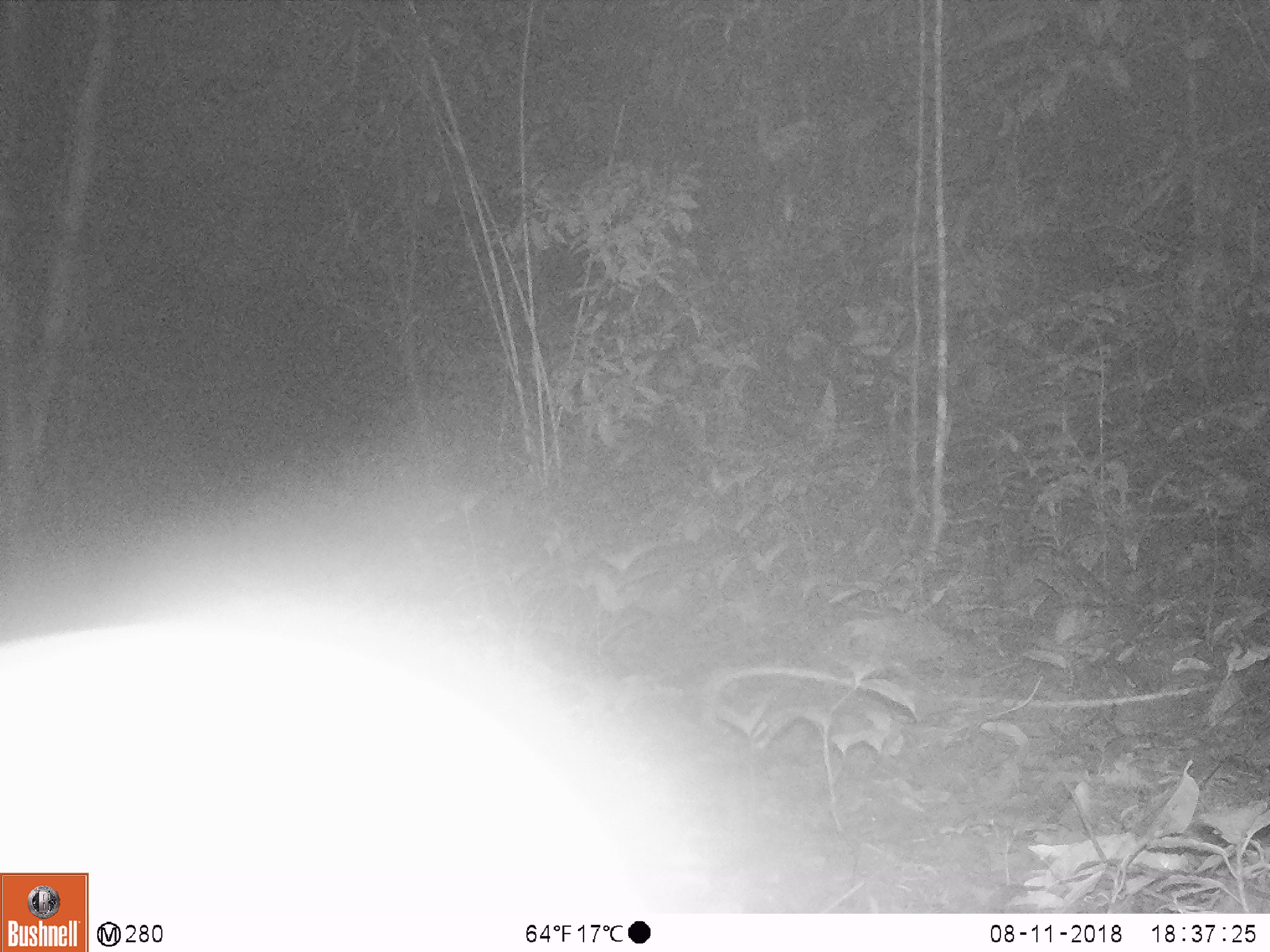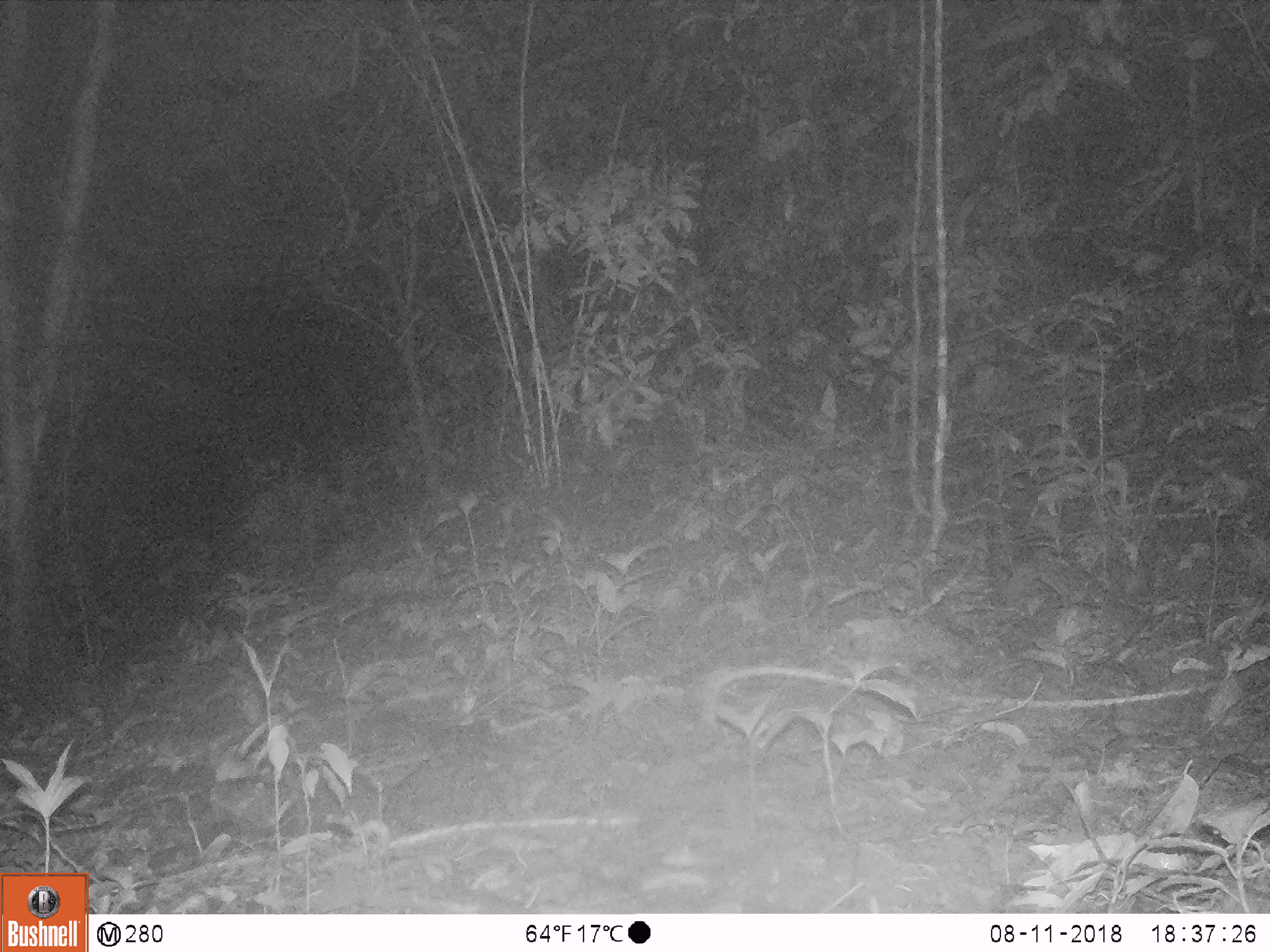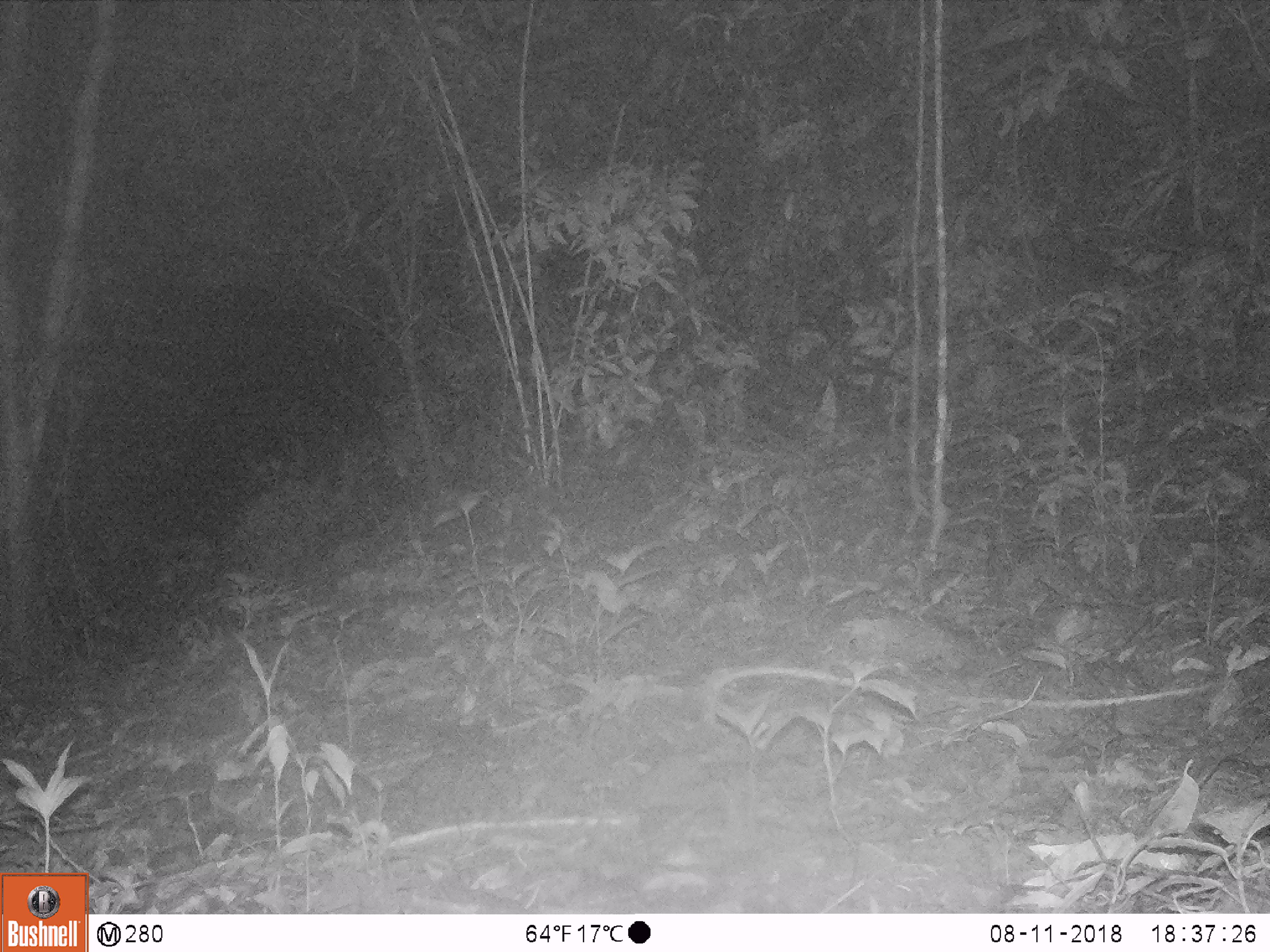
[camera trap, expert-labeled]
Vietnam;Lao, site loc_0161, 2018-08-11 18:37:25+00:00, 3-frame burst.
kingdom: Animalia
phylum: Chordata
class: Mammalia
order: Artiodactyla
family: Cervidae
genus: Muntiacus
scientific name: Muntiacus vuquangensis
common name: large-antlered muntjac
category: large antlered muntjac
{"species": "large antlered muntjac (large-antlered muntjac) (Muntiacus vuquangensis)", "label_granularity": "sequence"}